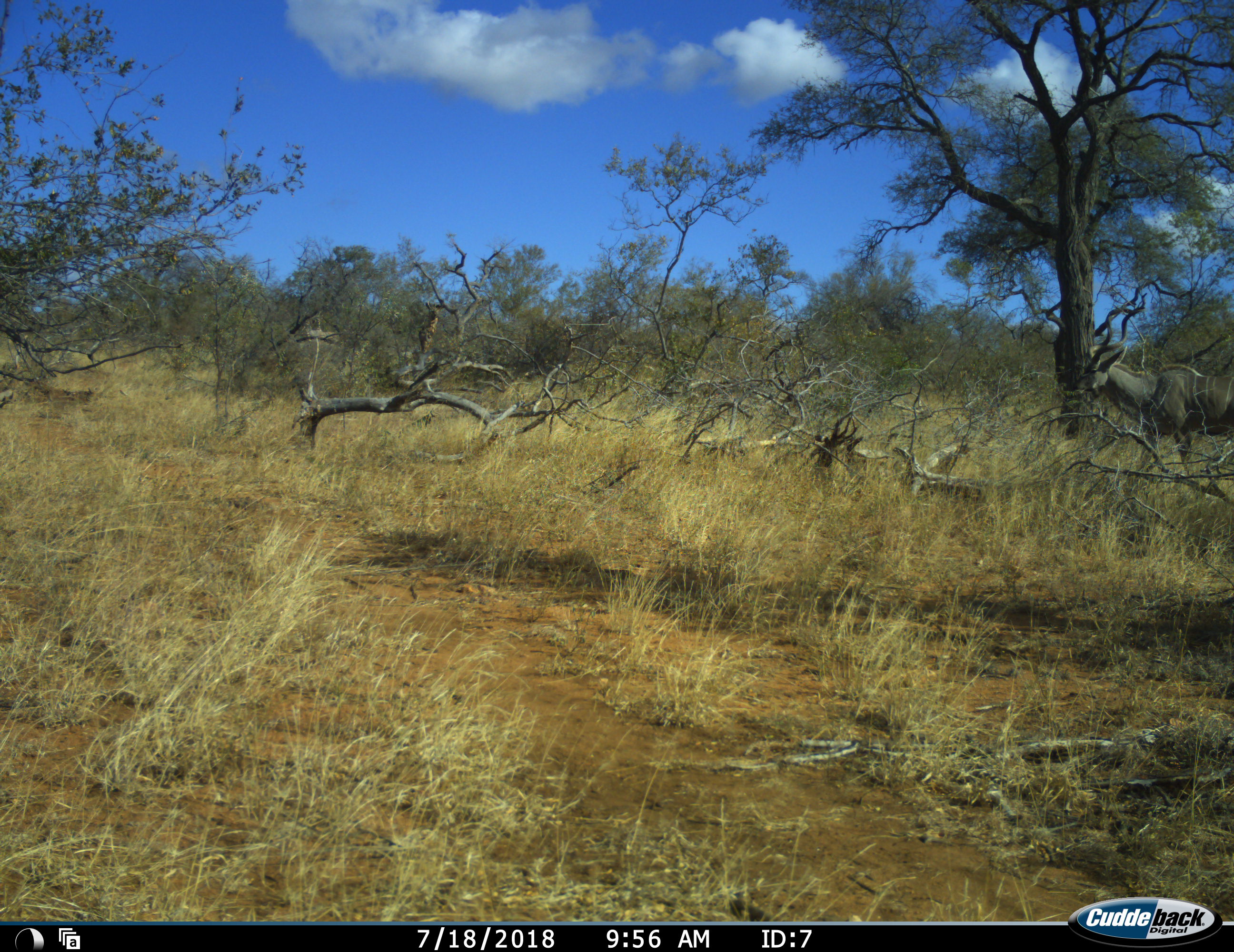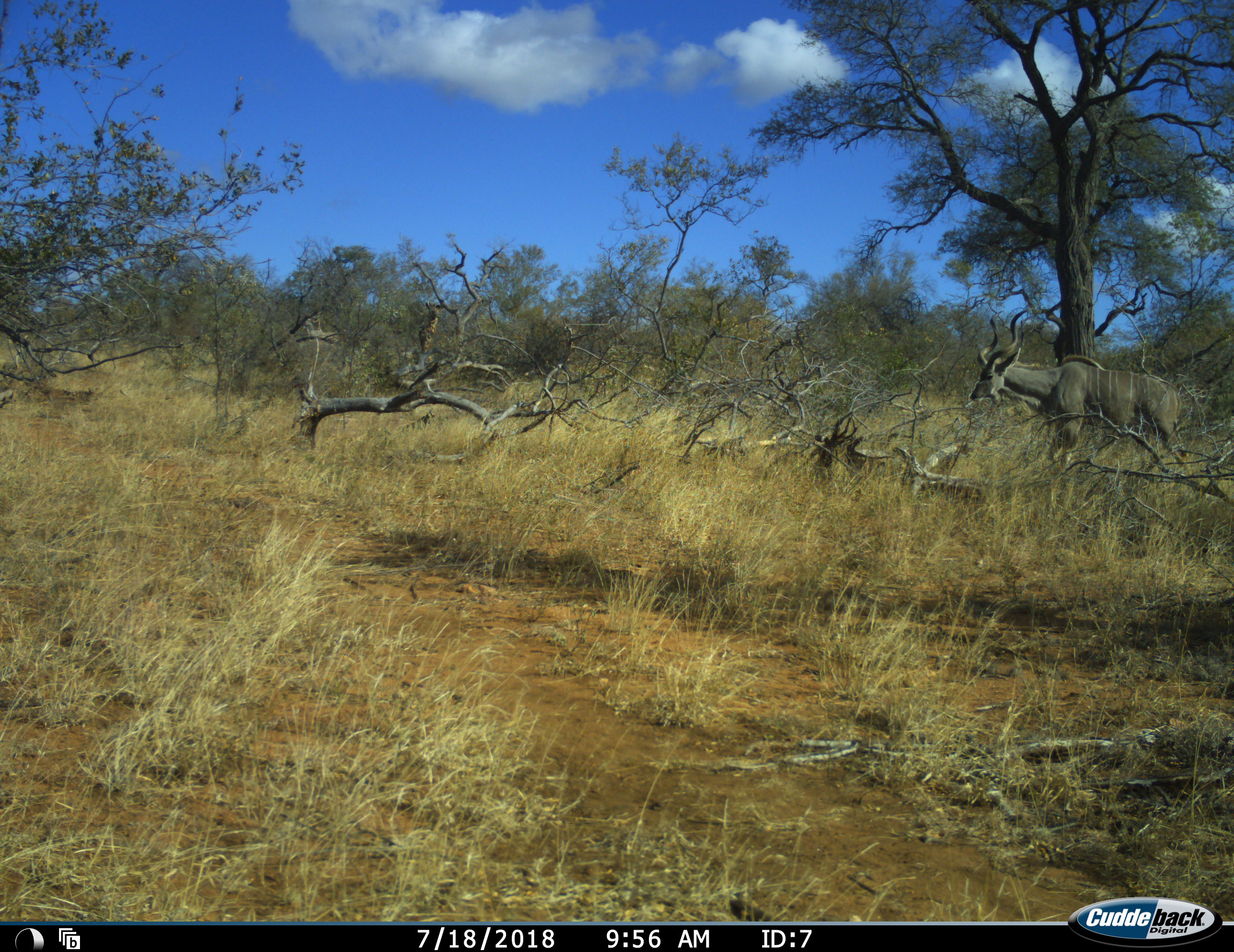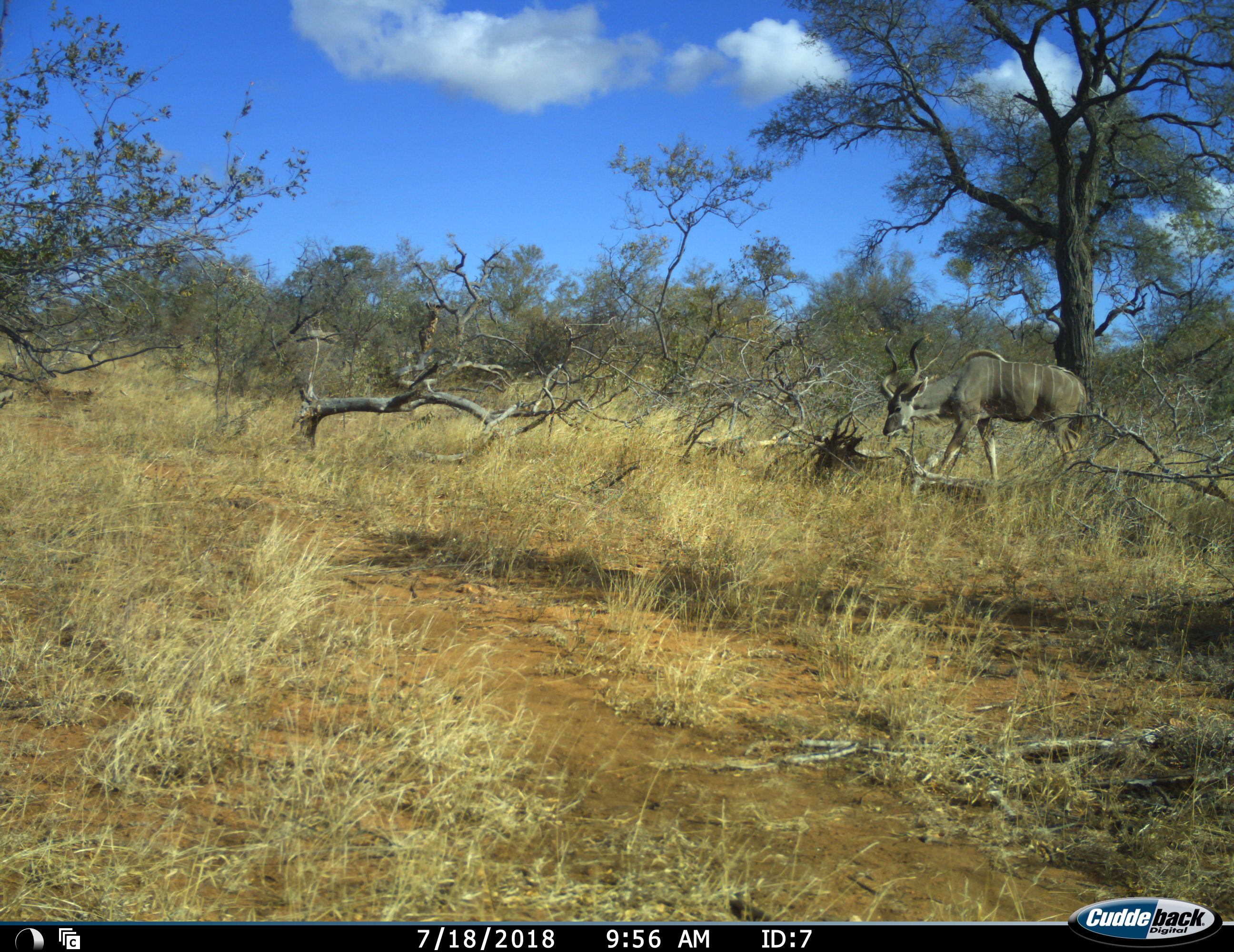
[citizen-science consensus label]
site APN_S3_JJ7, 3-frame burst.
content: unidentified animal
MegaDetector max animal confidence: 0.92